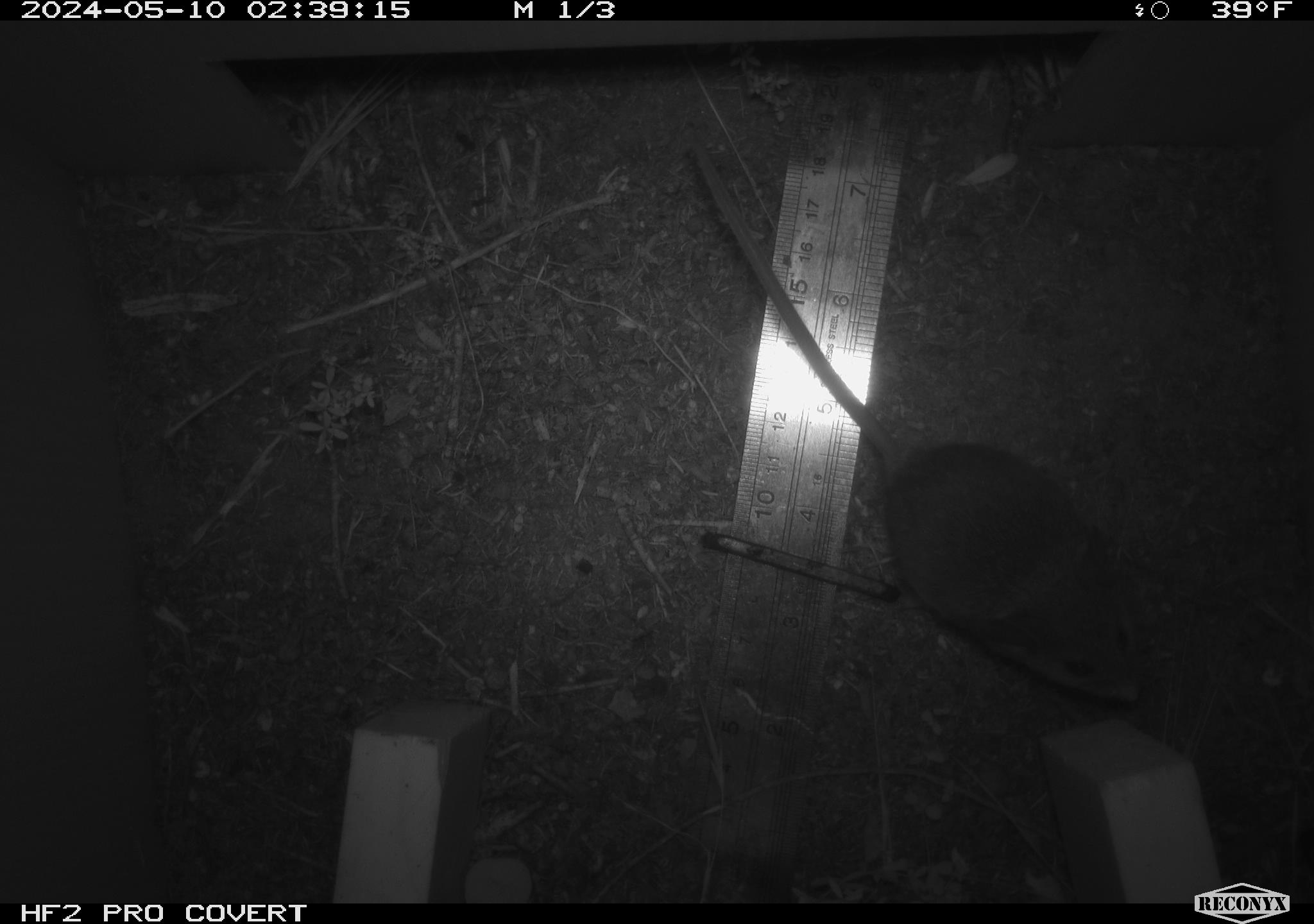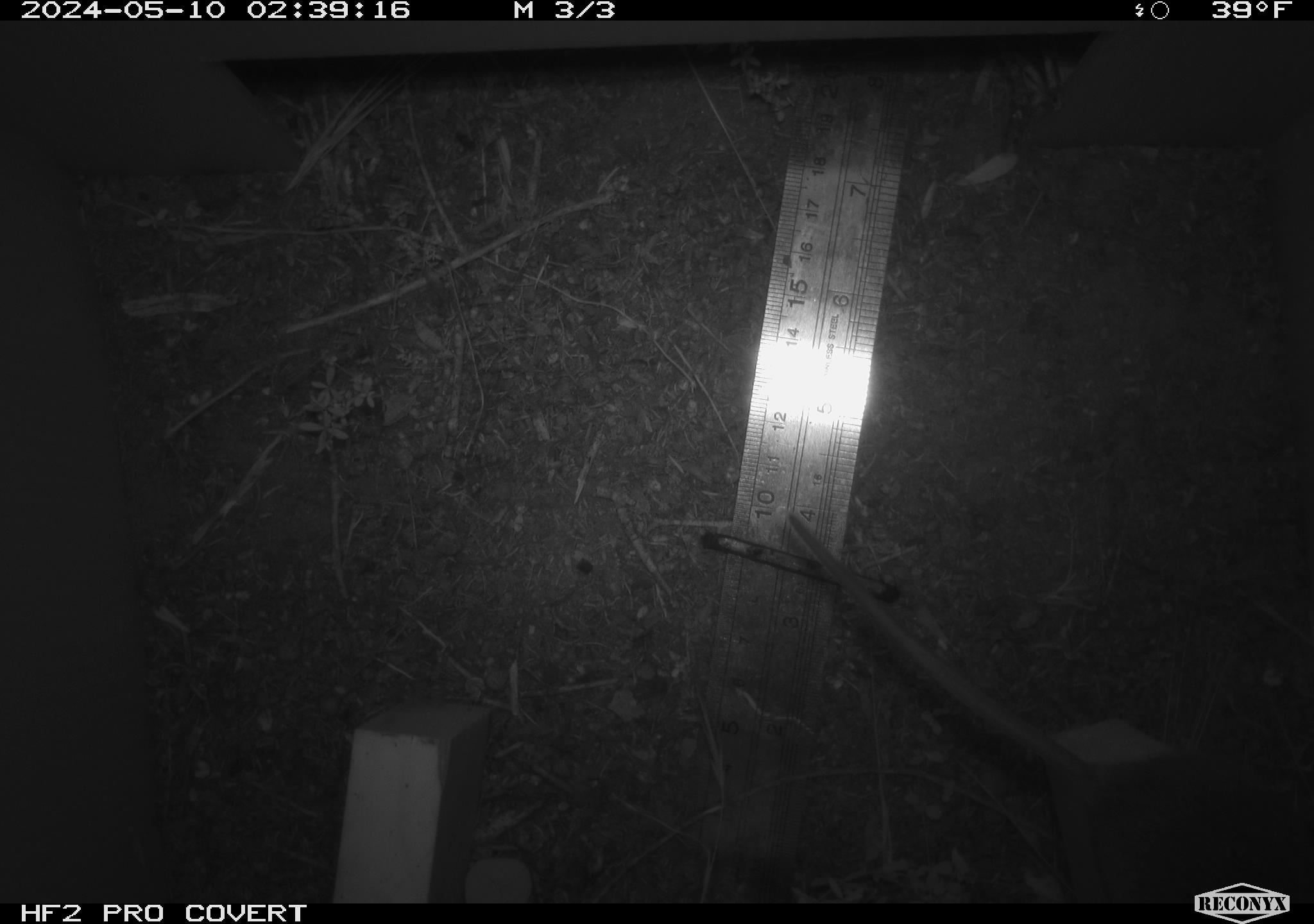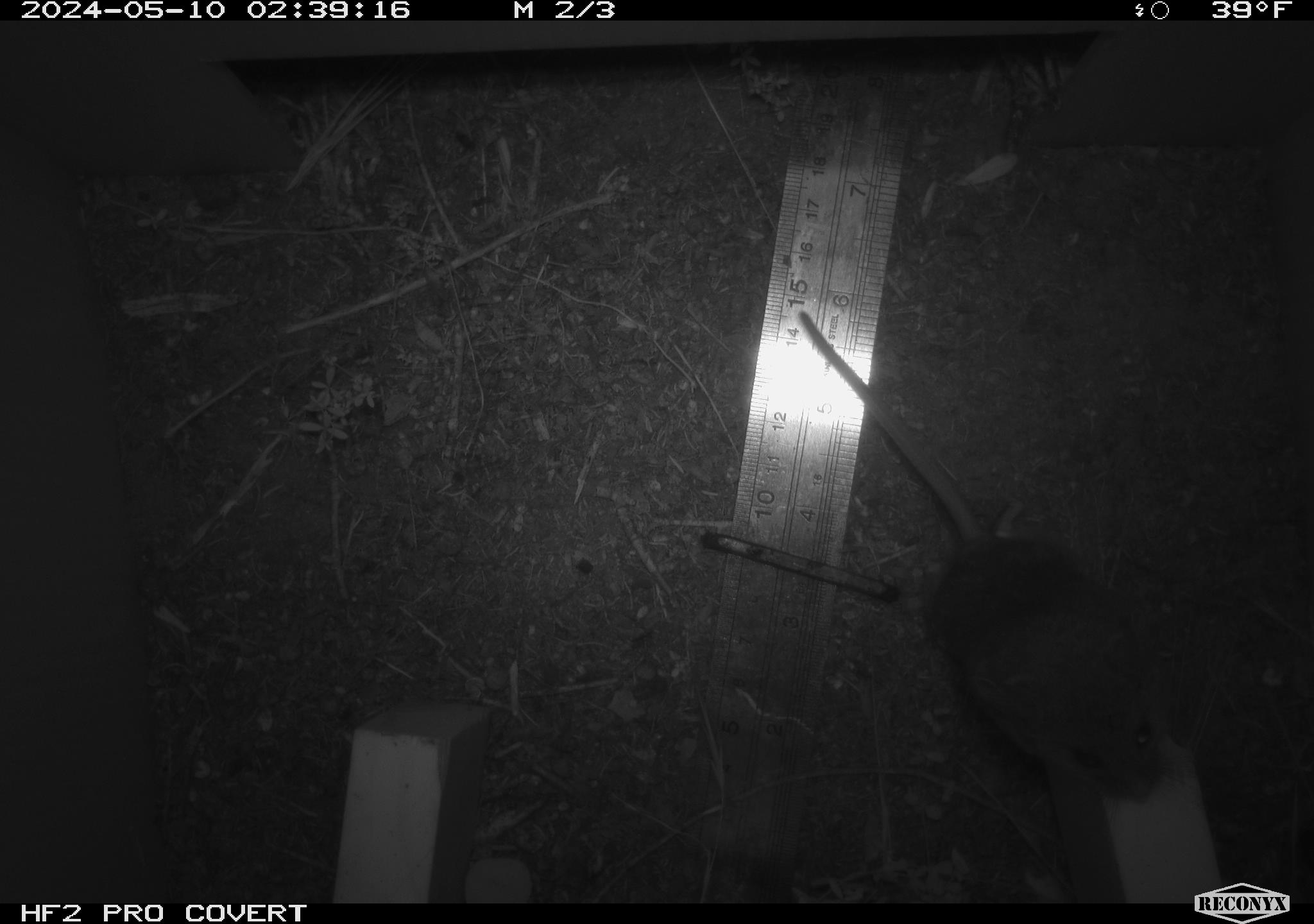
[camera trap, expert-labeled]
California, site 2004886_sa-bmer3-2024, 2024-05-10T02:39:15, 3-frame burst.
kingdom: Animalia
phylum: Chordata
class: Mammalia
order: Rodentia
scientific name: Rodentia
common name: mouse species